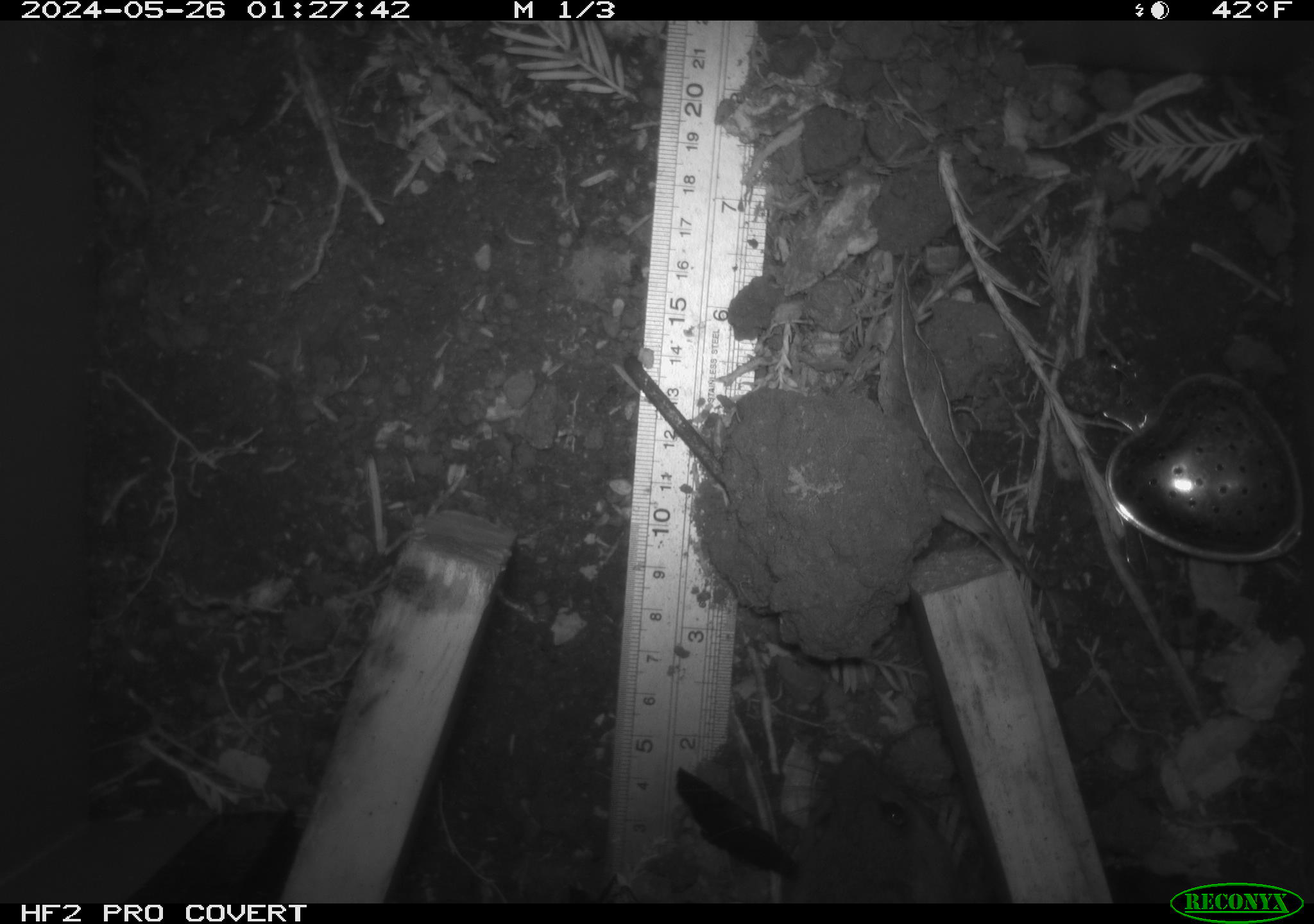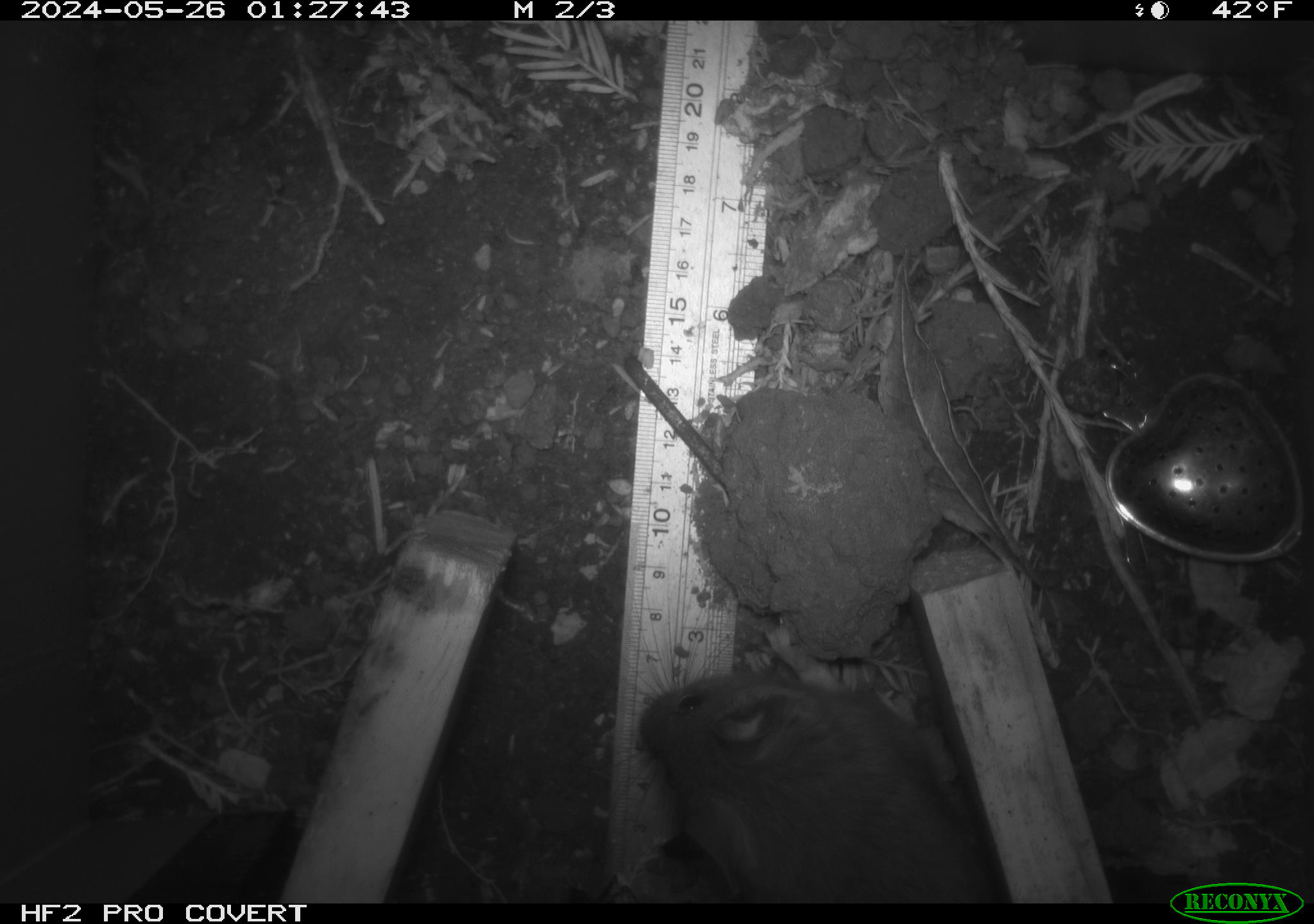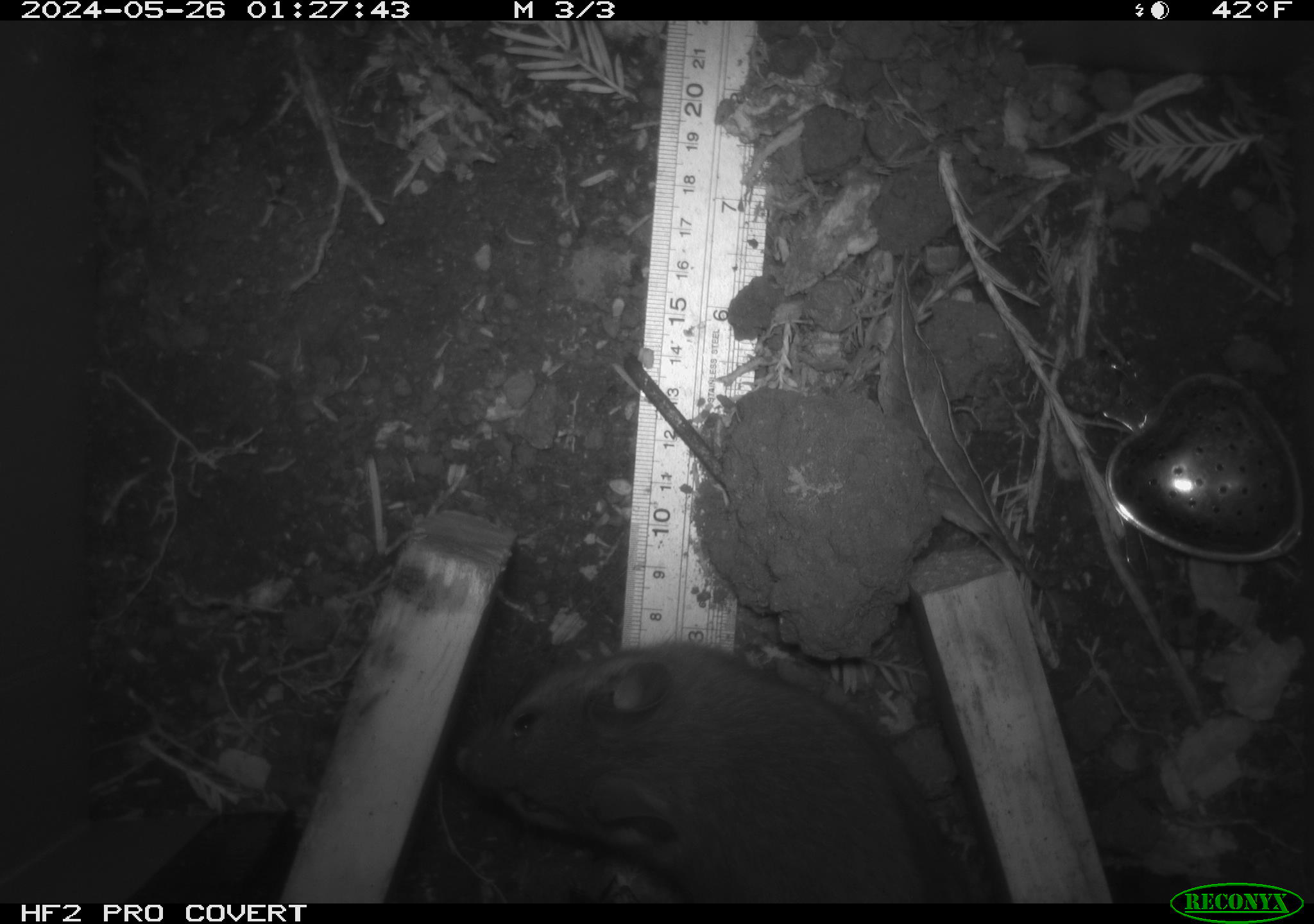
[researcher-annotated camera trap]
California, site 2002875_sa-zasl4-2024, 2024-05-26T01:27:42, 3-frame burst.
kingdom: Animalia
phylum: Chordata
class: Mammalia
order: Rodentia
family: Cricetidae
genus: Neotoma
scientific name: Neotoma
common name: pack rat or woodrat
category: neotoma species